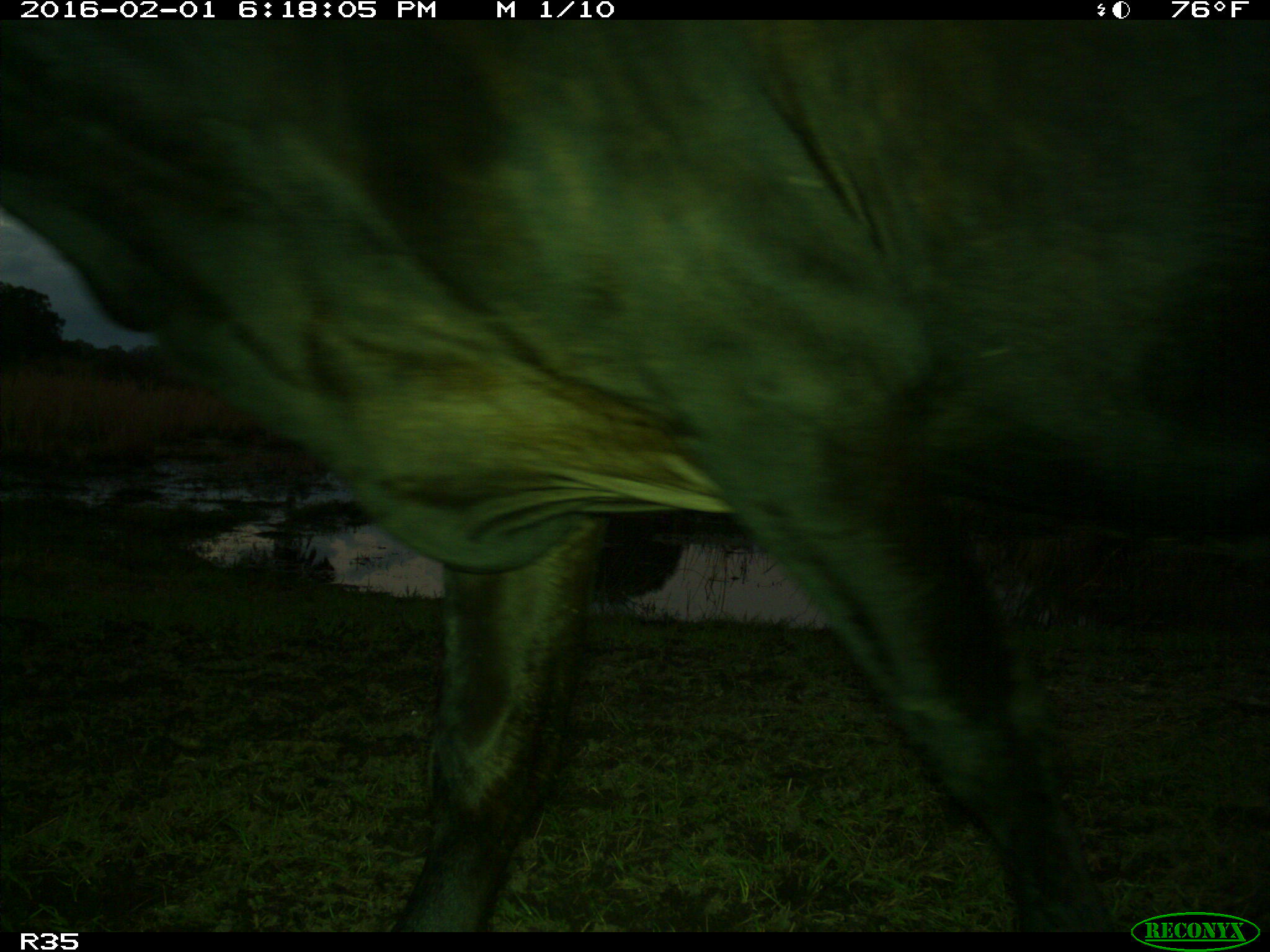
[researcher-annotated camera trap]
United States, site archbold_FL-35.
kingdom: Animalia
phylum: Chordata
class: Mammalia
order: Artiodactyla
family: Bovidae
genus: Bos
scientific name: Bos taurus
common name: domestic cow